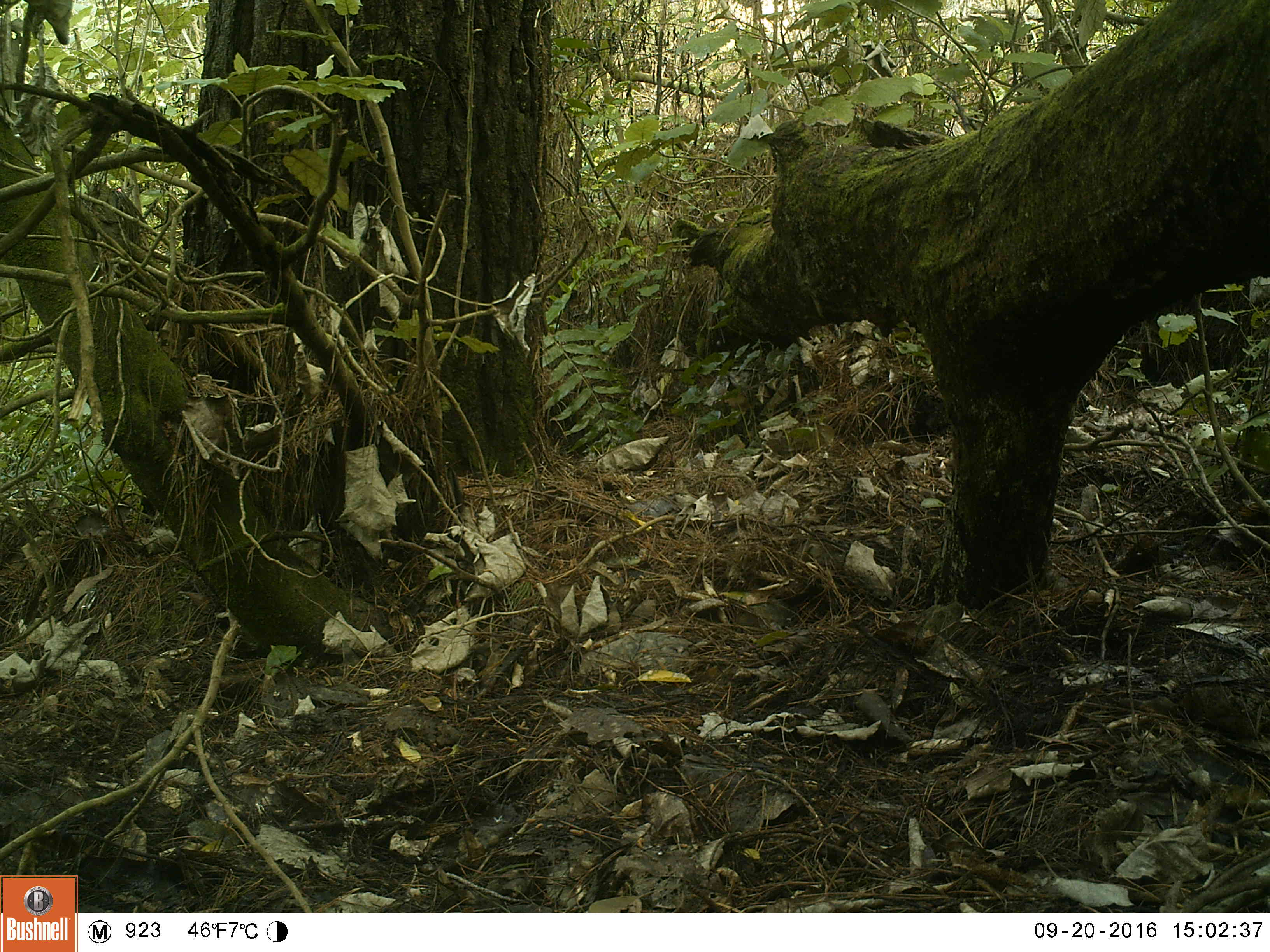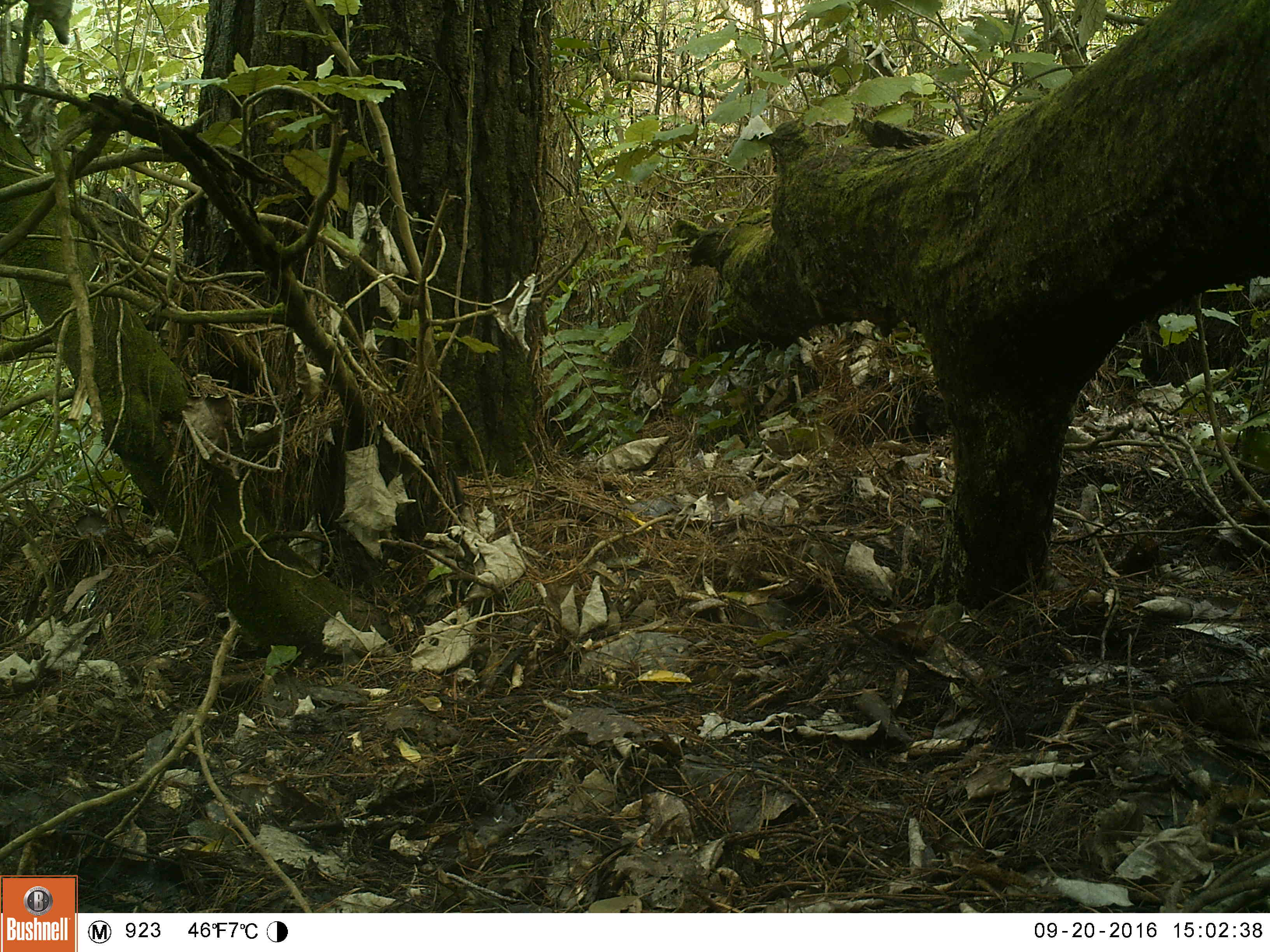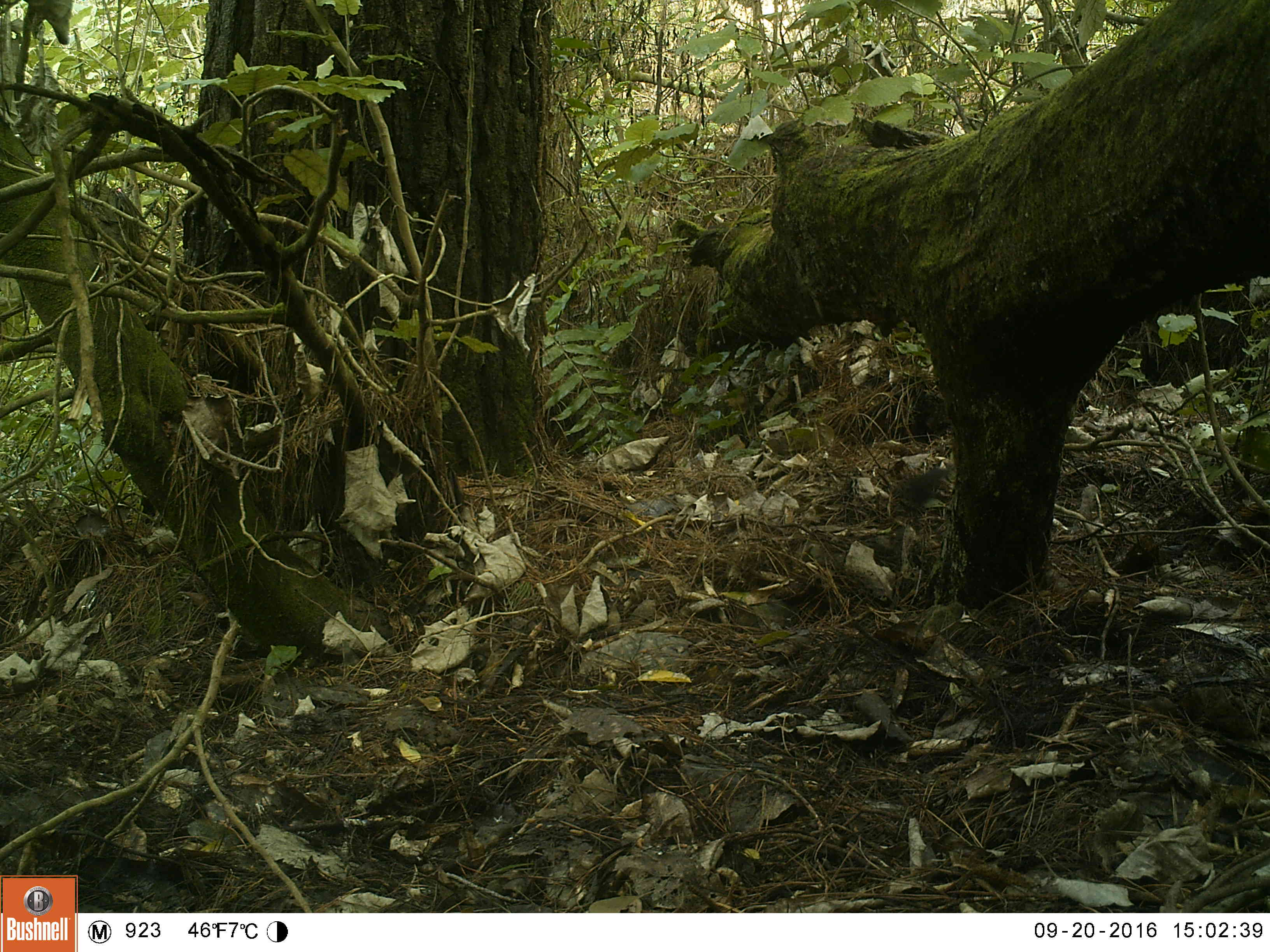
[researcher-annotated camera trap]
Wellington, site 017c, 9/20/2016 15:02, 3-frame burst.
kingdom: Animalia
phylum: Chordata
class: Aves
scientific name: Aves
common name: bird